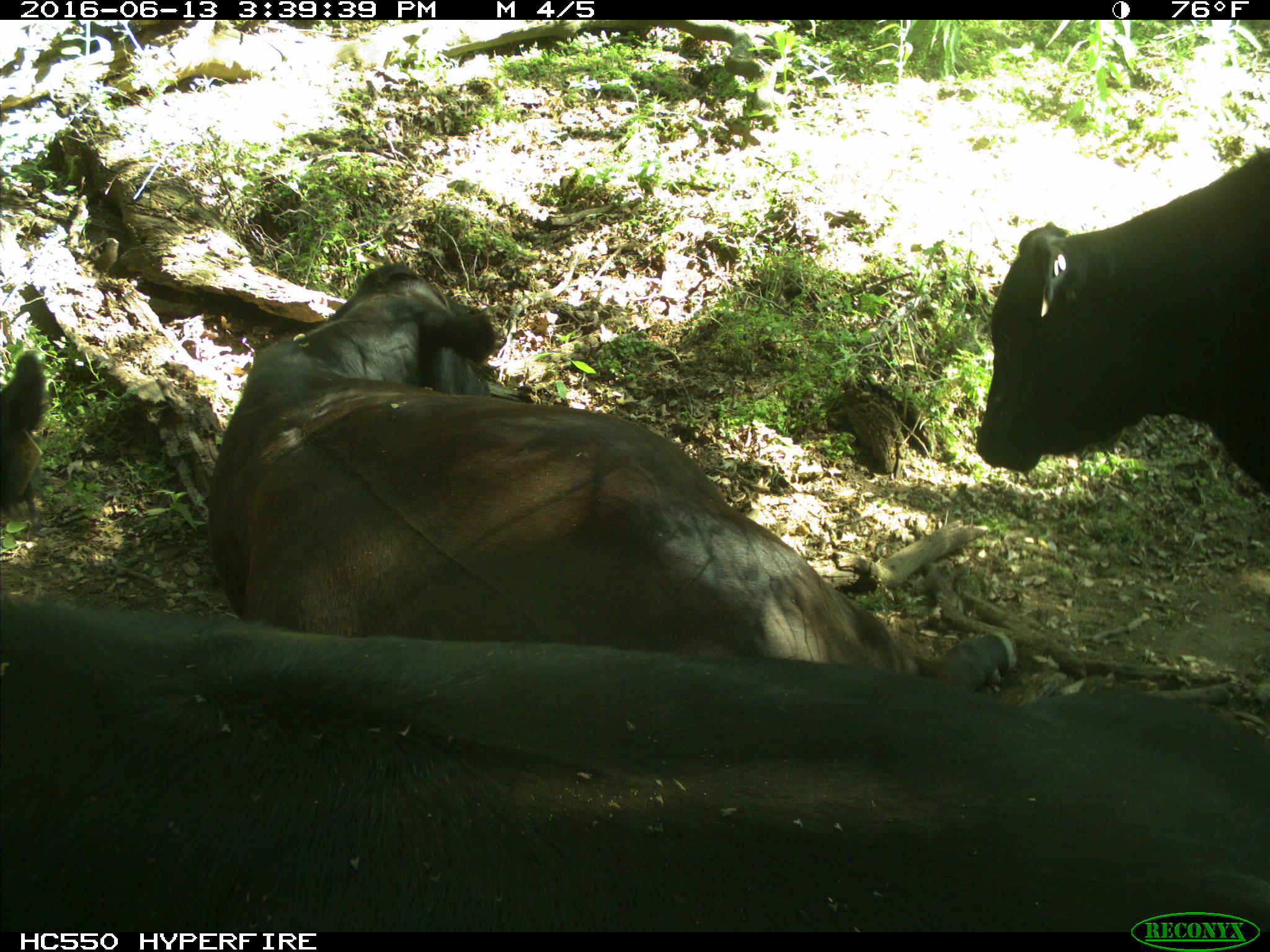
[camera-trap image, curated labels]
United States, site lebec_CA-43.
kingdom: Animalia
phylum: Chordata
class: Mammalia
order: Artiodactyla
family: Bovidae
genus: Bos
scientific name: Bos taurus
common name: domestic cow